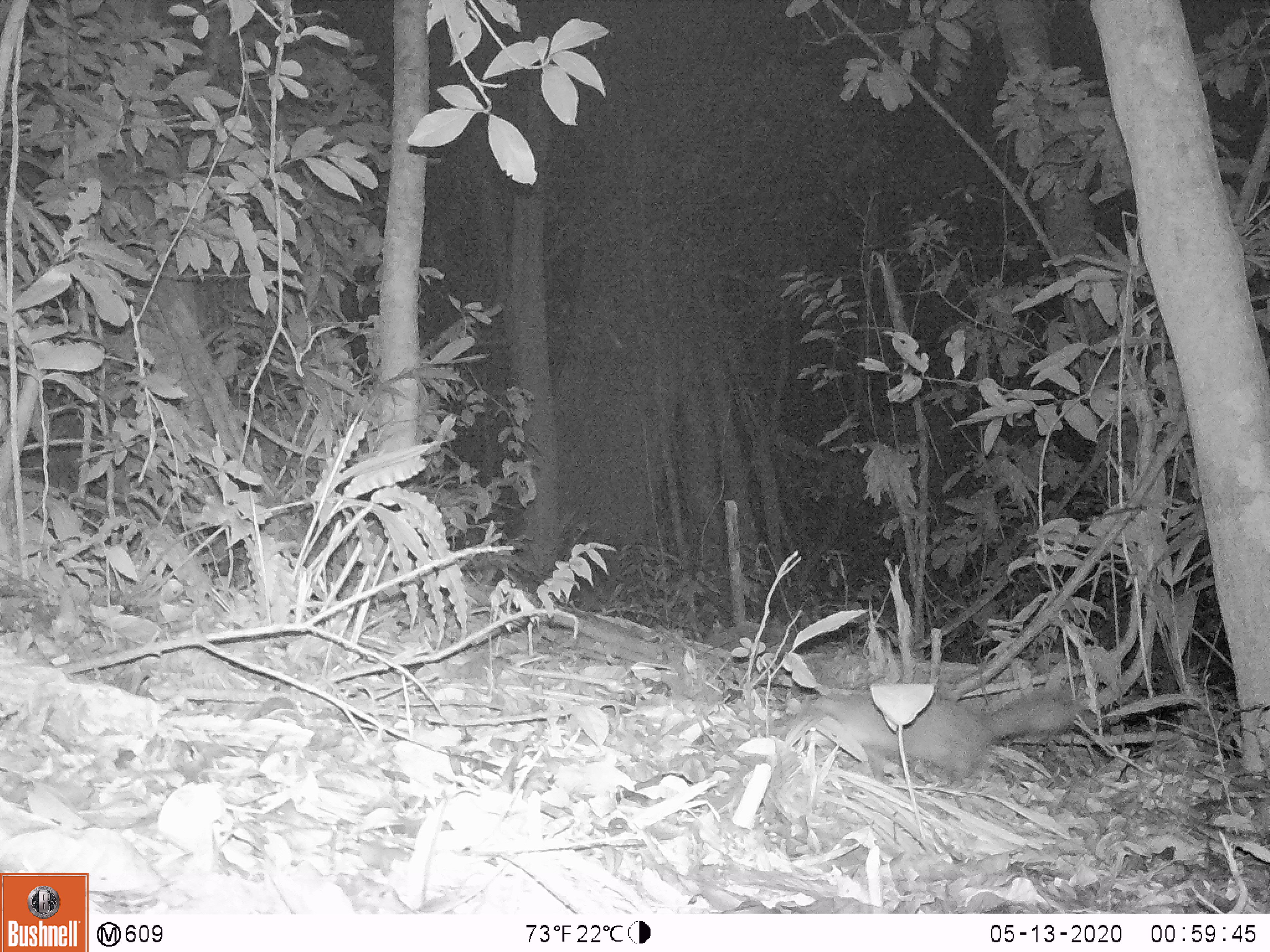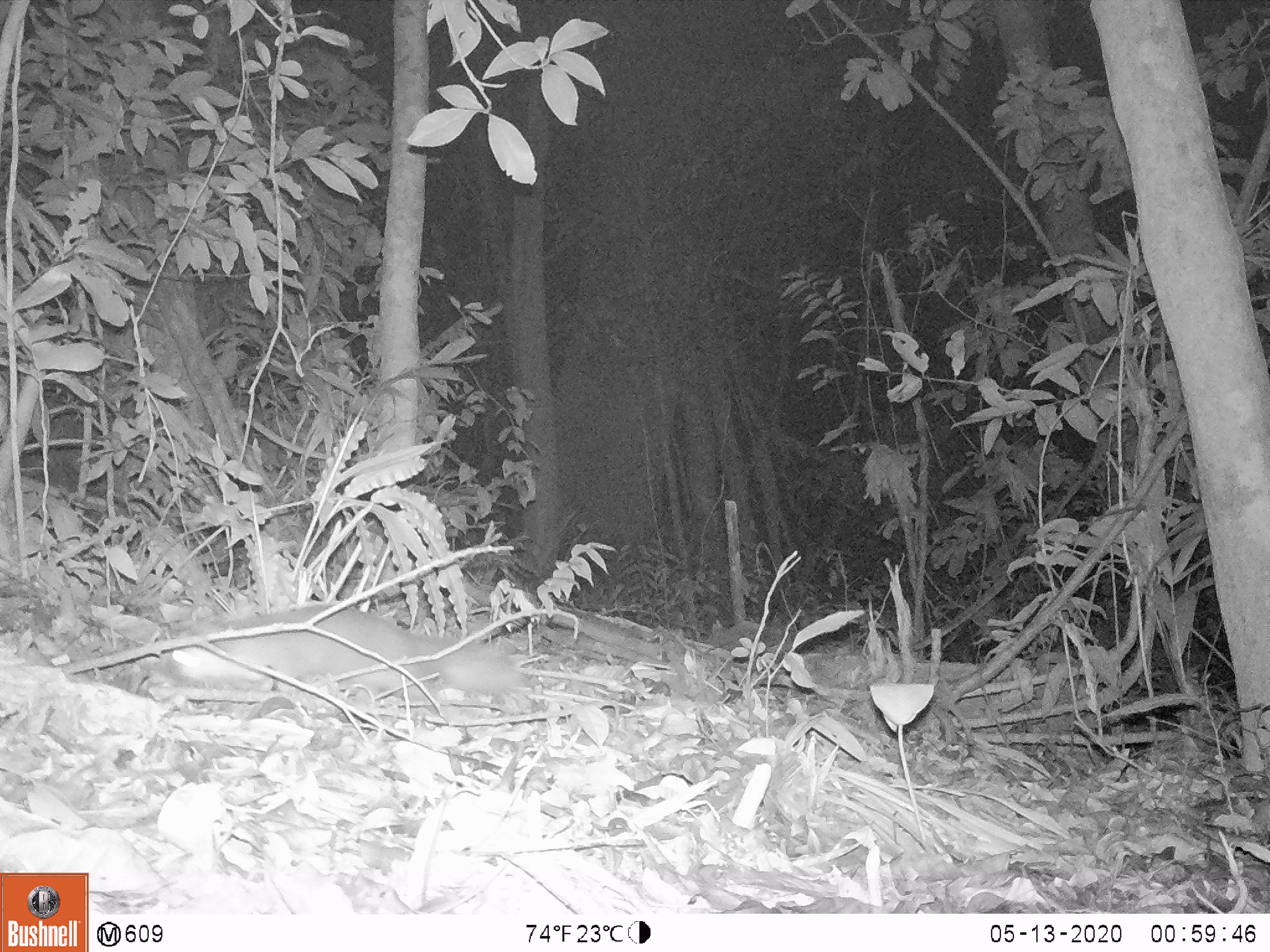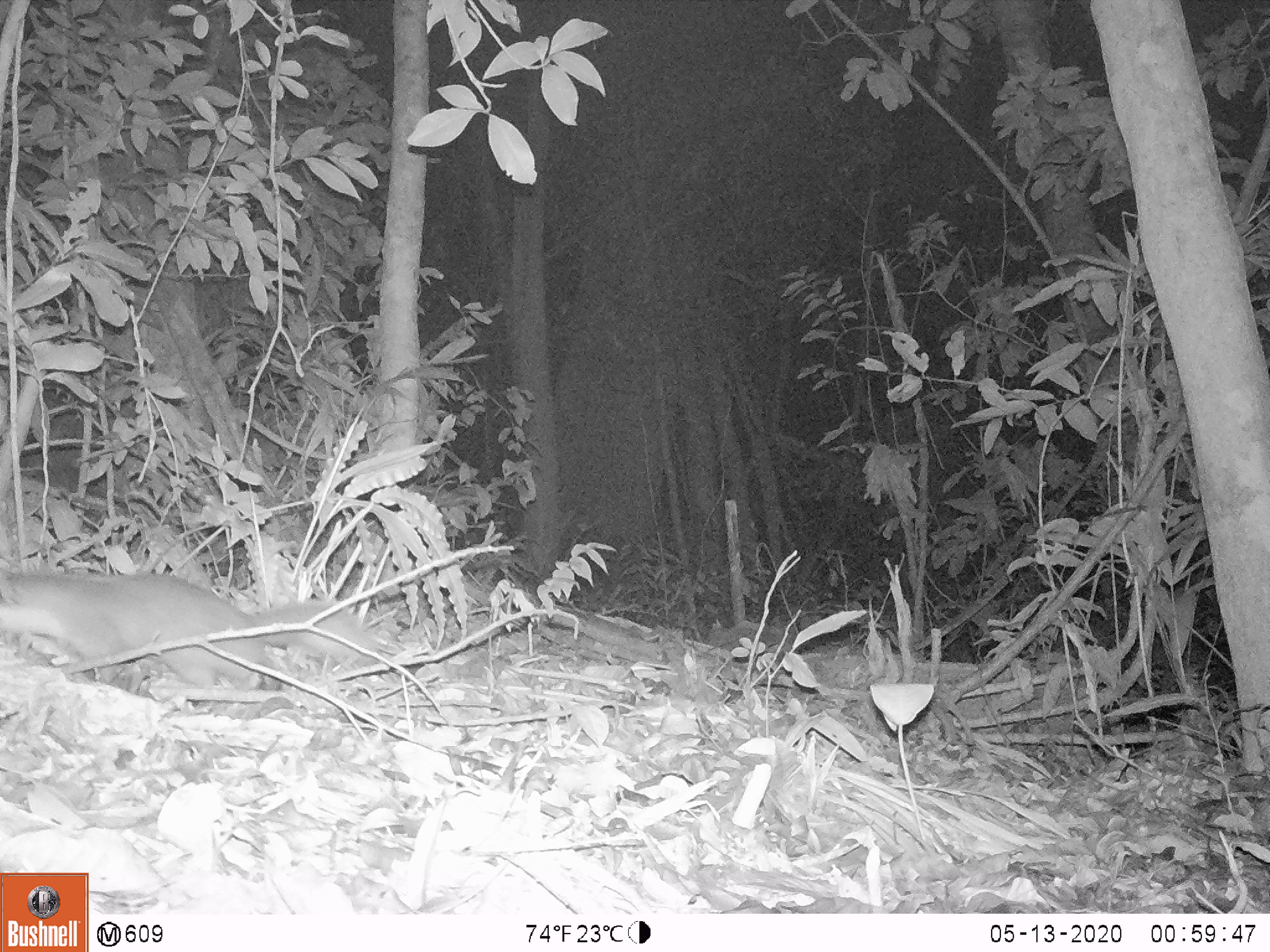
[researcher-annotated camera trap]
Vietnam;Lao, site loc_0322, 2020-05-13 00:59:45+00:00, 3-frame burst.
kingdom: Animalia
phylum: Chordata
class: Mammalia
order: Carnivora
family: Mustelidae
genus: Melogale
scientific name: Melogale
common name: ferret badger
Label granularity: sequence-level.